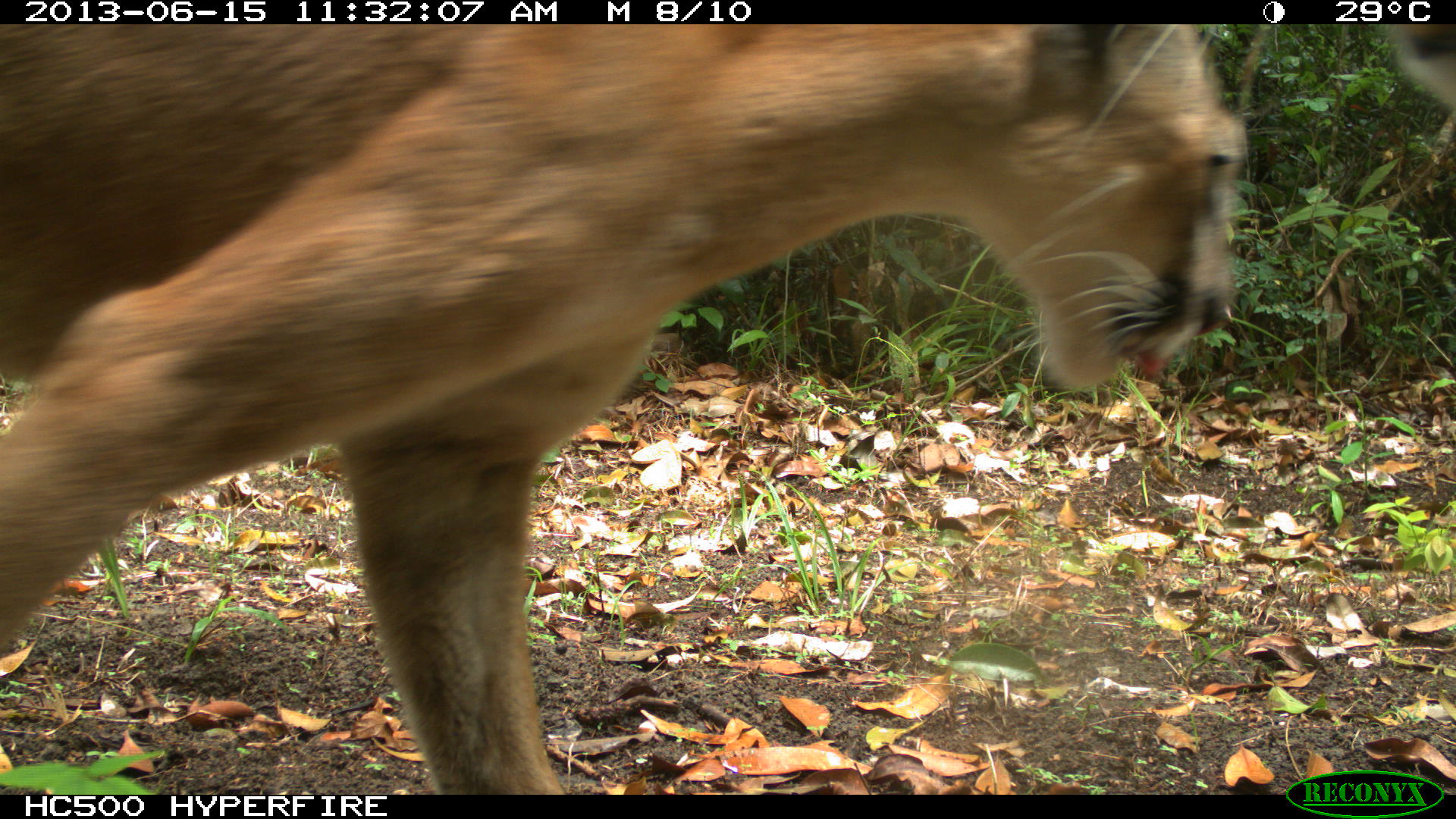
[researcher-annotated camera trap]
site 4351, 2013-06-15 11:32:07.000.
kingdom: Animalia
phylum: Chordata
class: Mammalia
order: Carnivora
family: Felidae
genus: Puma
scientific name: Puma concolor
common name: mountain lion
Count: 2.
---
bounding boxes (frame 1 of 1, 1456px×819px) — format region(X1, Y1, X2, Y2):
puma concolor: region(0, 24, 1249, 794)